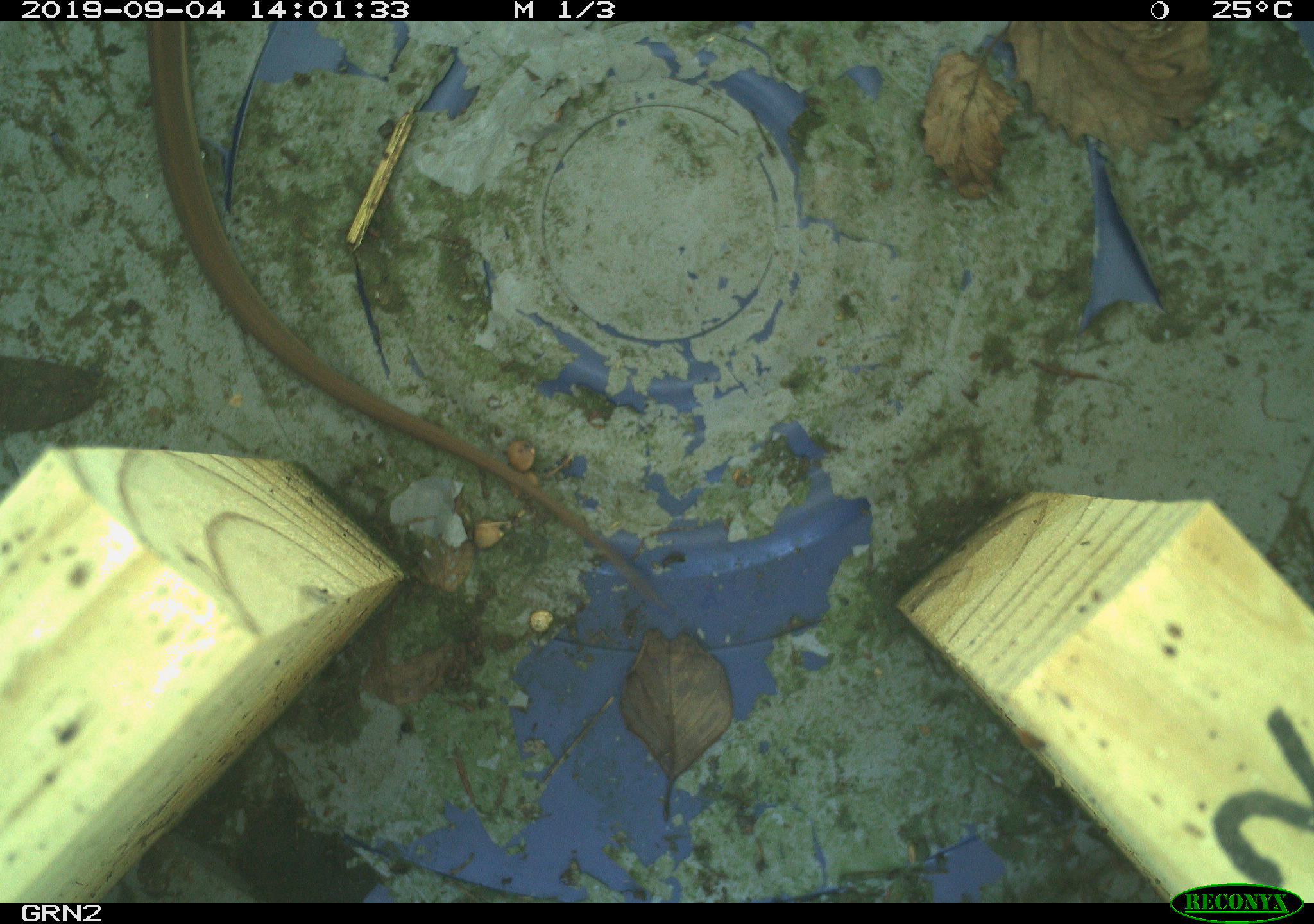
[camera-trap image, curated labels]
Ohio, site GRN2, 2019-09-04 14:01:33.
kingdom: Animalia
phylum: Chordata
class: Reptilia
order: Squamata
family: Colubridae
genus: Thamnophis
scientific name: Thamnophis sirtalis sirtalis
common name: eastern gartersnake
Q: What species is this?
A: Eastern gartersnake (Thamnophis sirtalis sirtalis).